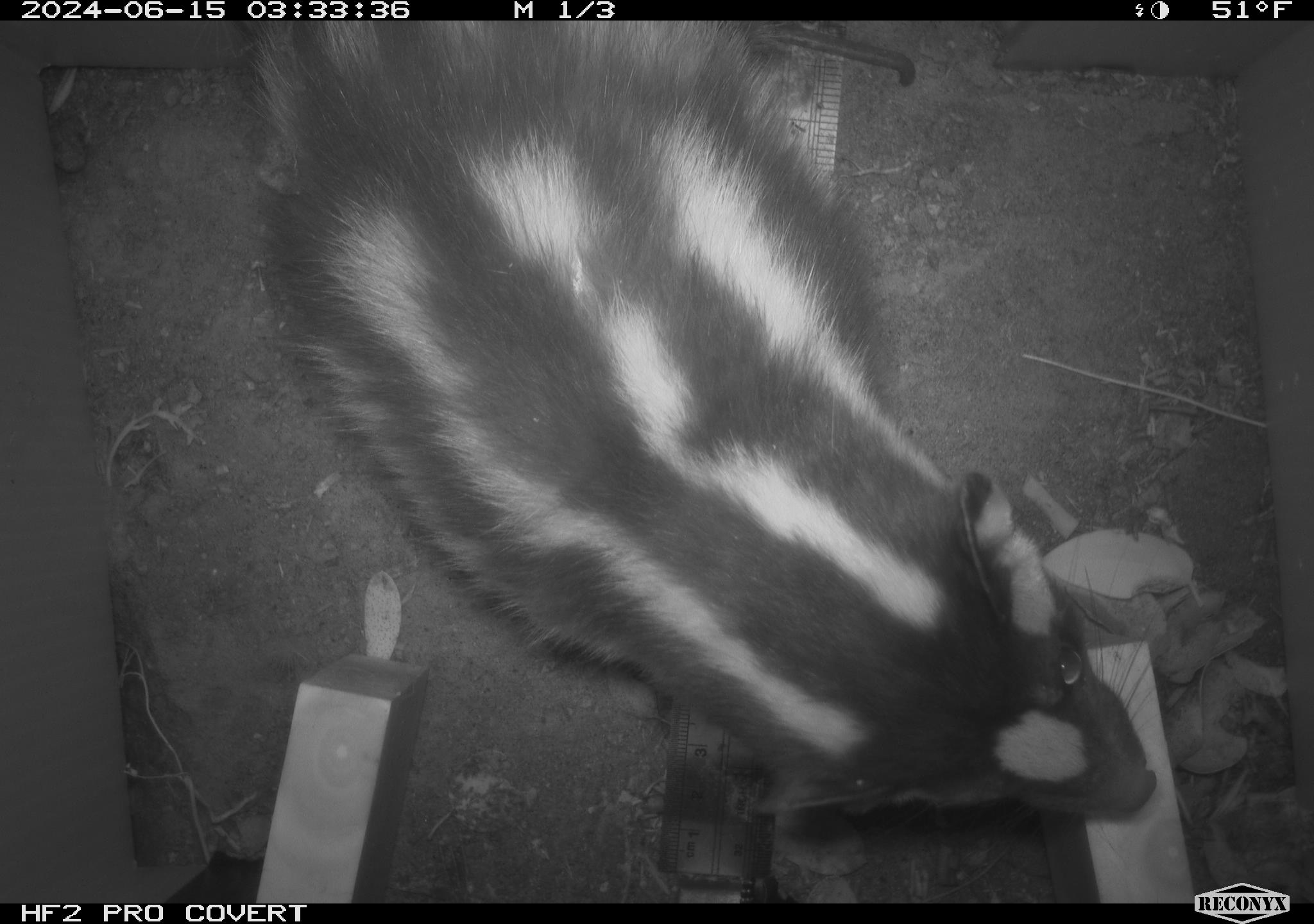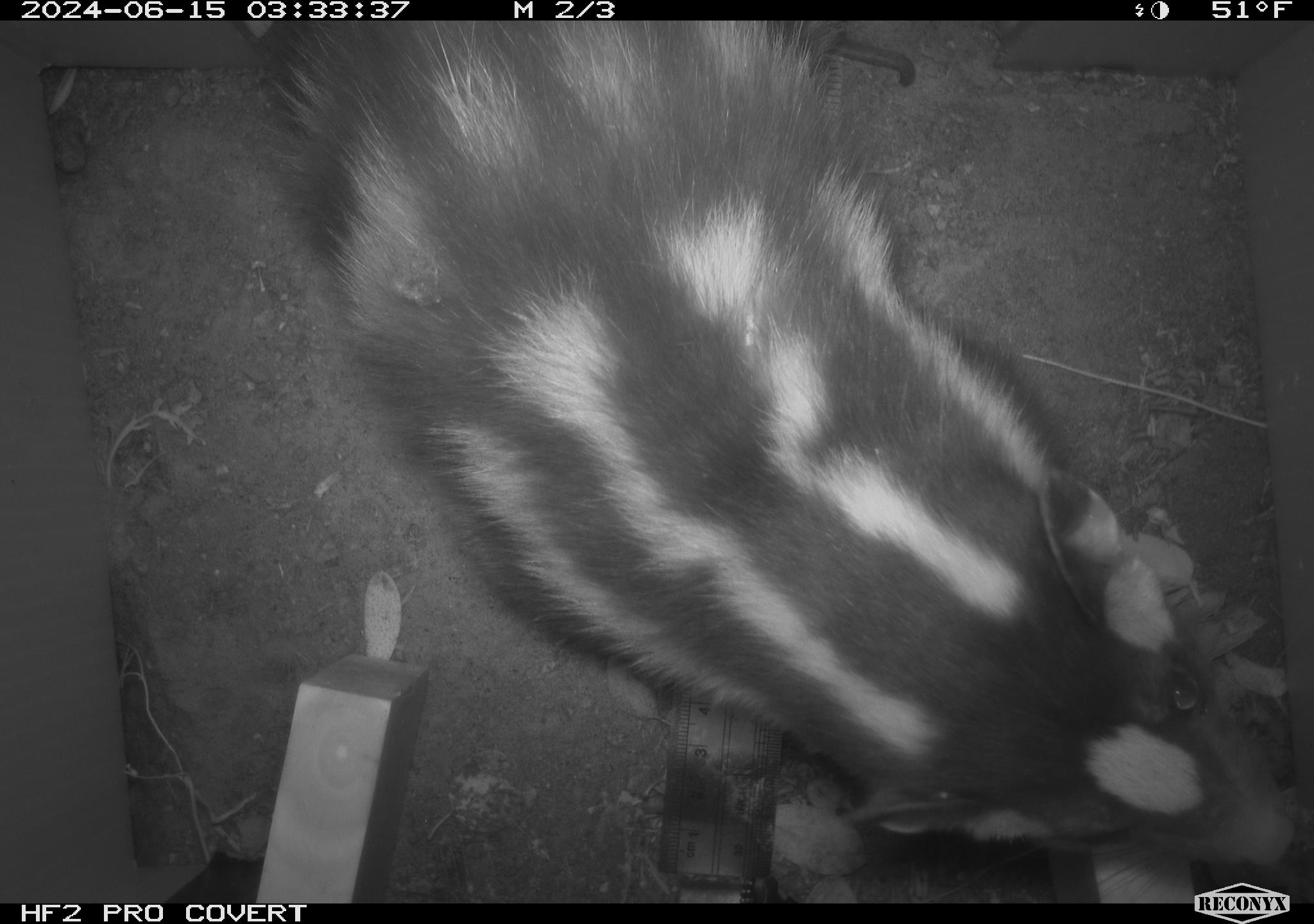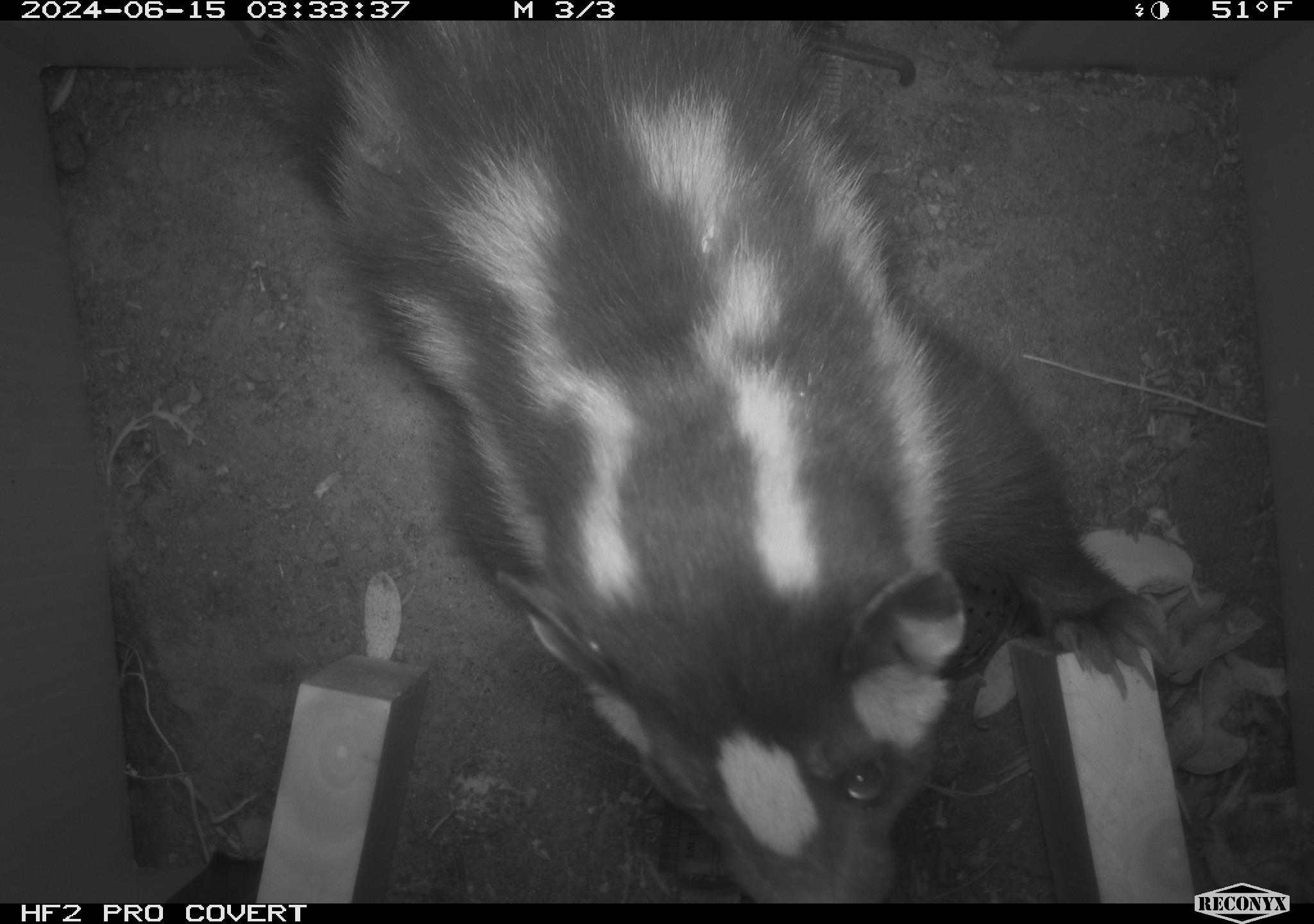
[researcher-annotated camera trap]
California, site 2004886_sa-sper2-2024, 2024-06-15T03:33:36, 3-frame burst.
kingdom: Animalia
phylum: Chordata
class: Mammalia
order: Carnivora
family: Mephitidae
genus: Spilogale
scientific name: Spilogale gracilis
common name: western spotted skunk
Western spotted skunk (Spilogale gracilis).